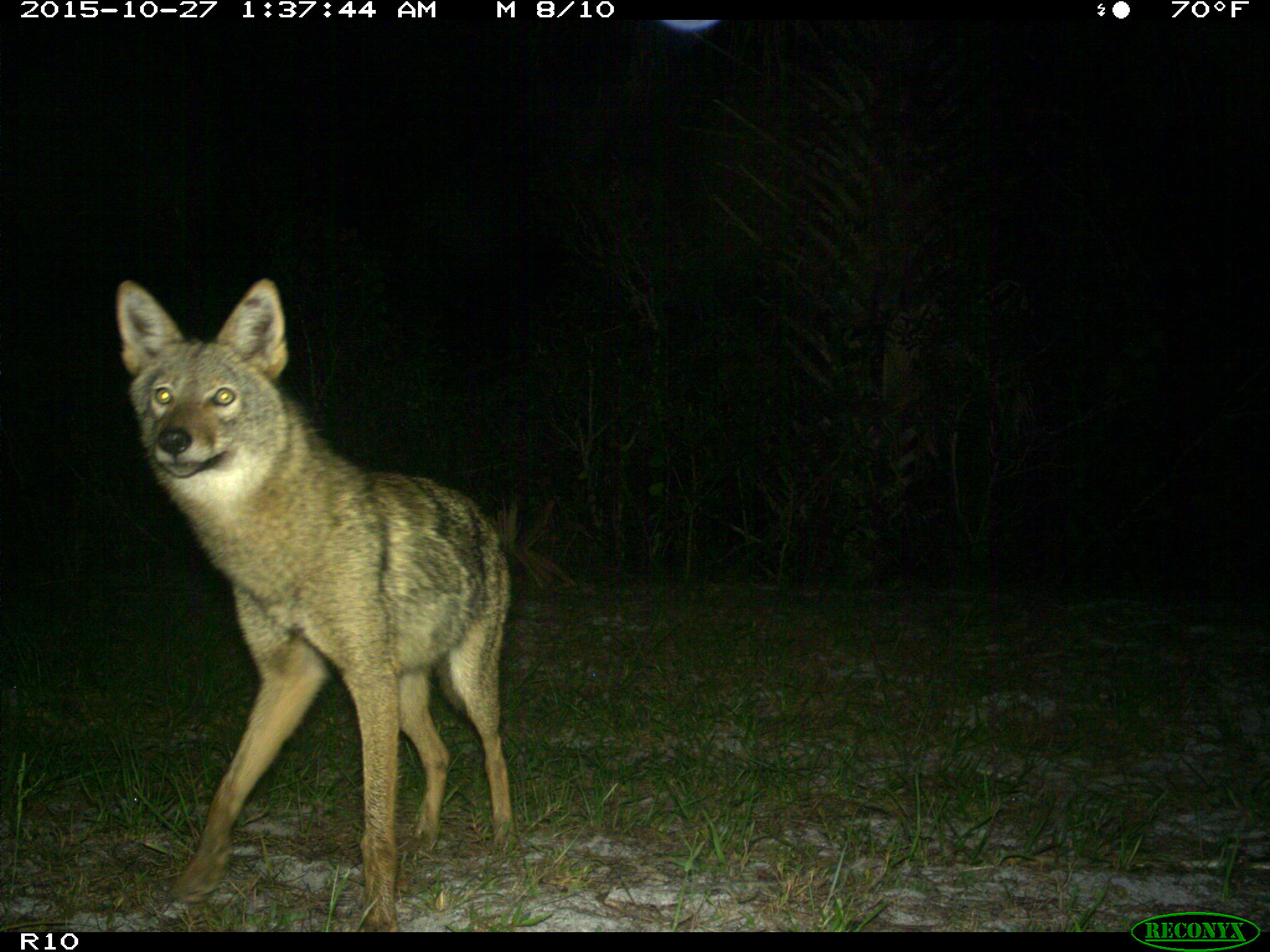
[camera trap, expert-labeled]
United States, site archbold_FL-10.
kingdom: Animalia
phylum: Chordata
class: Mammalia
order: Carnivora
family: Canidae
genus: Canis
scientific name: Canis latrans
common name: coyote